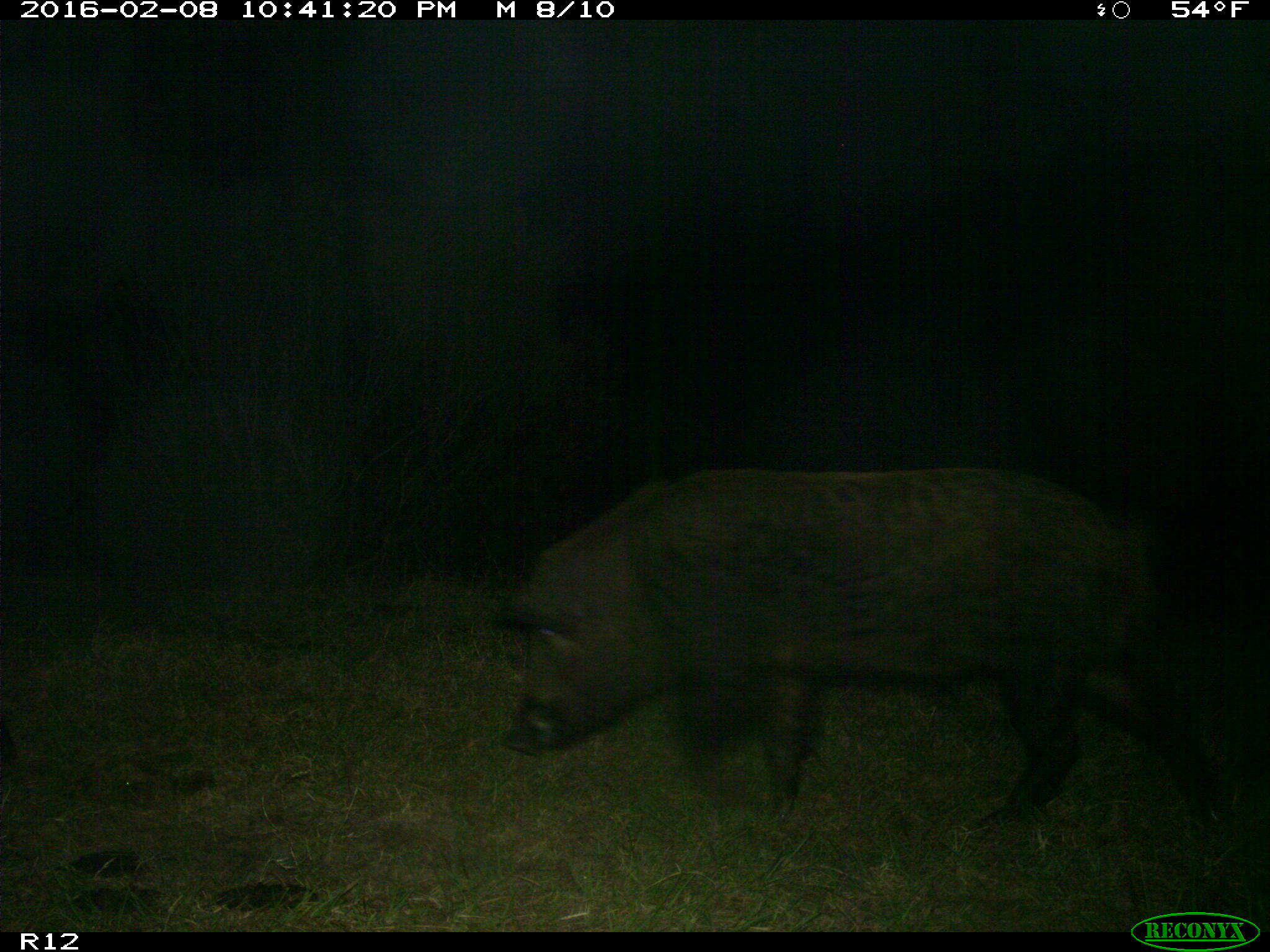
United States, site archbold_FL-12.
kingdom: Animalia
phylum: Chordata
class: Mammalia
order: Artiodactyla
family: Suidae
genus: Sus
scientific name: Sus scrofa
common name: wild boar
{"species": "Sus scrofa (wild boar)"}